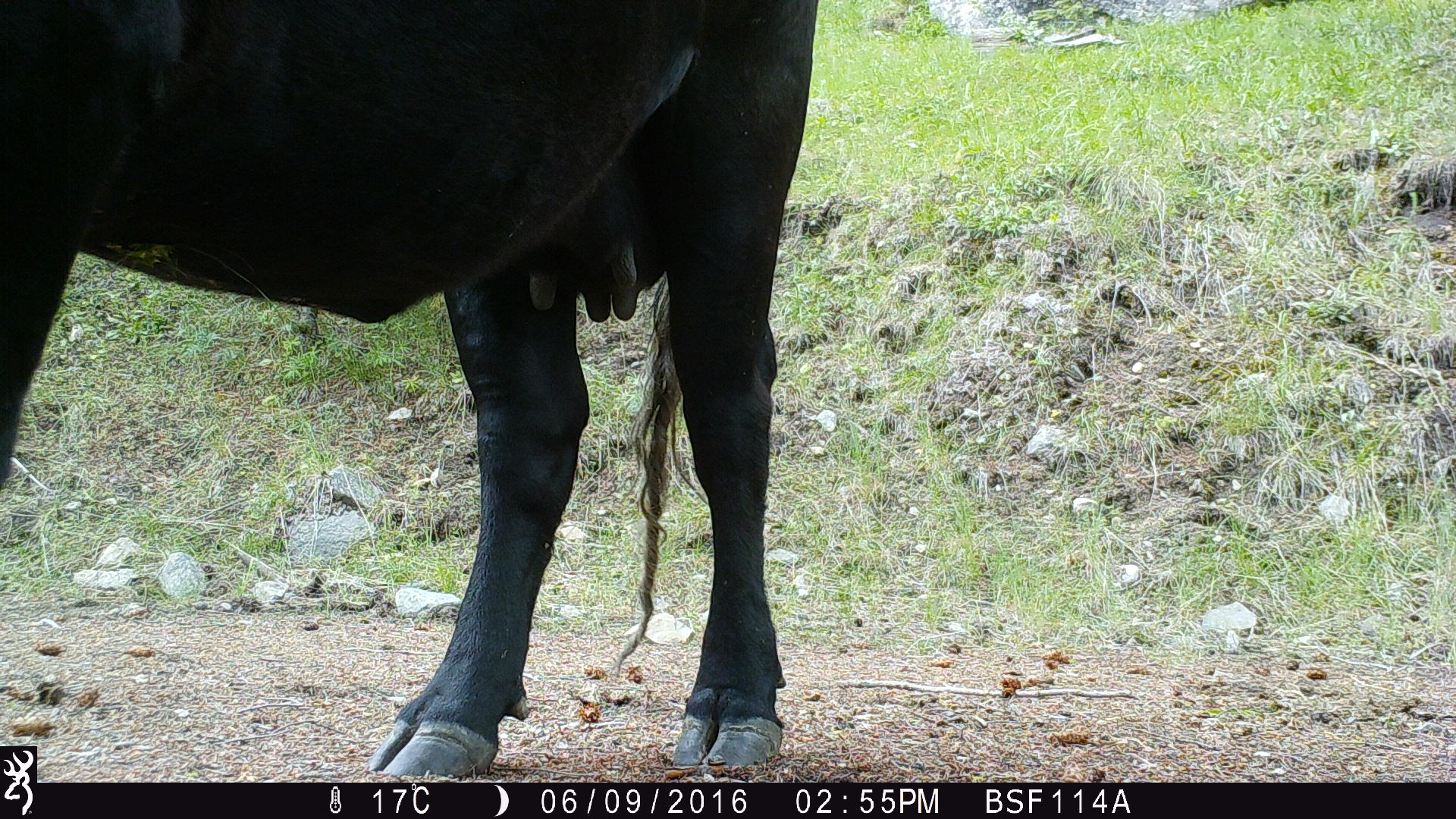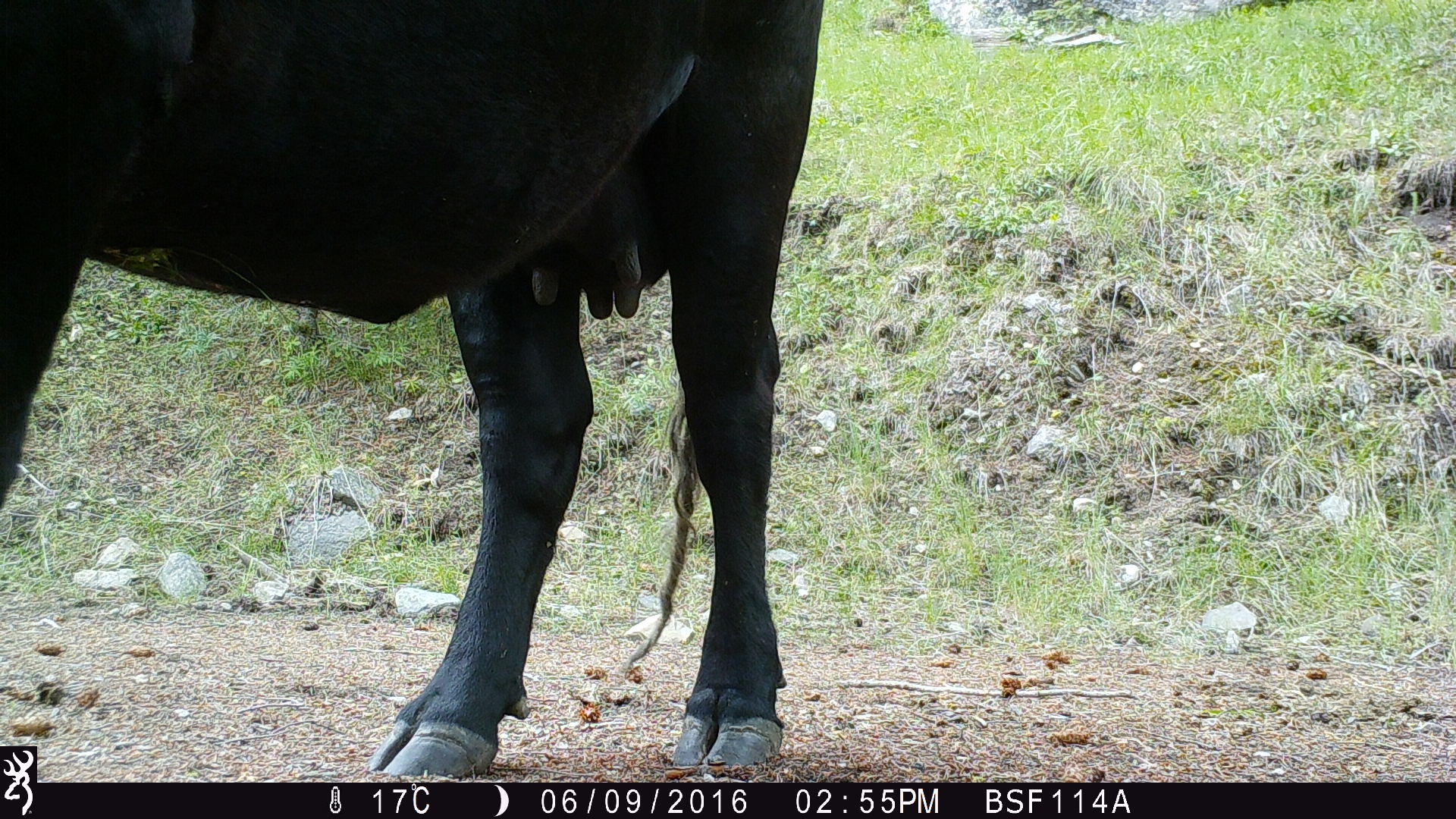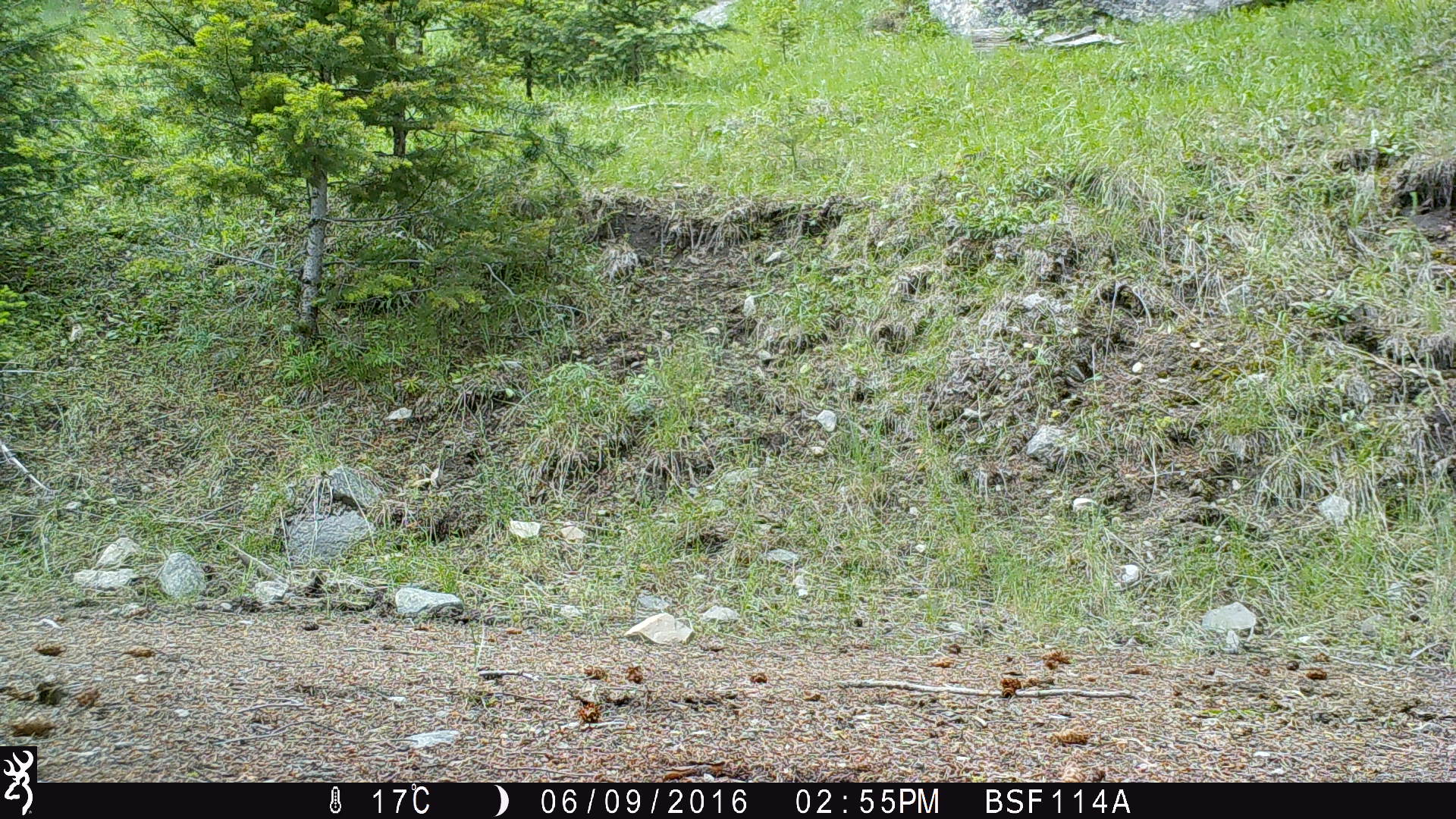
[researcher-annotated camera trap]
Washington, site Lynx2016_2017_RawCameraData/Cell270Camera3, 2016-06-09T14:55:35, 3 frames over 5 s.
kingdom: Animalia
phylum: Chordata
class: Mammalia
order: Artiodactyla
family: Bovidae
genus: Bos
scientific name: Bos taurus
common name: domestic cattle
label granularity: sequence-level